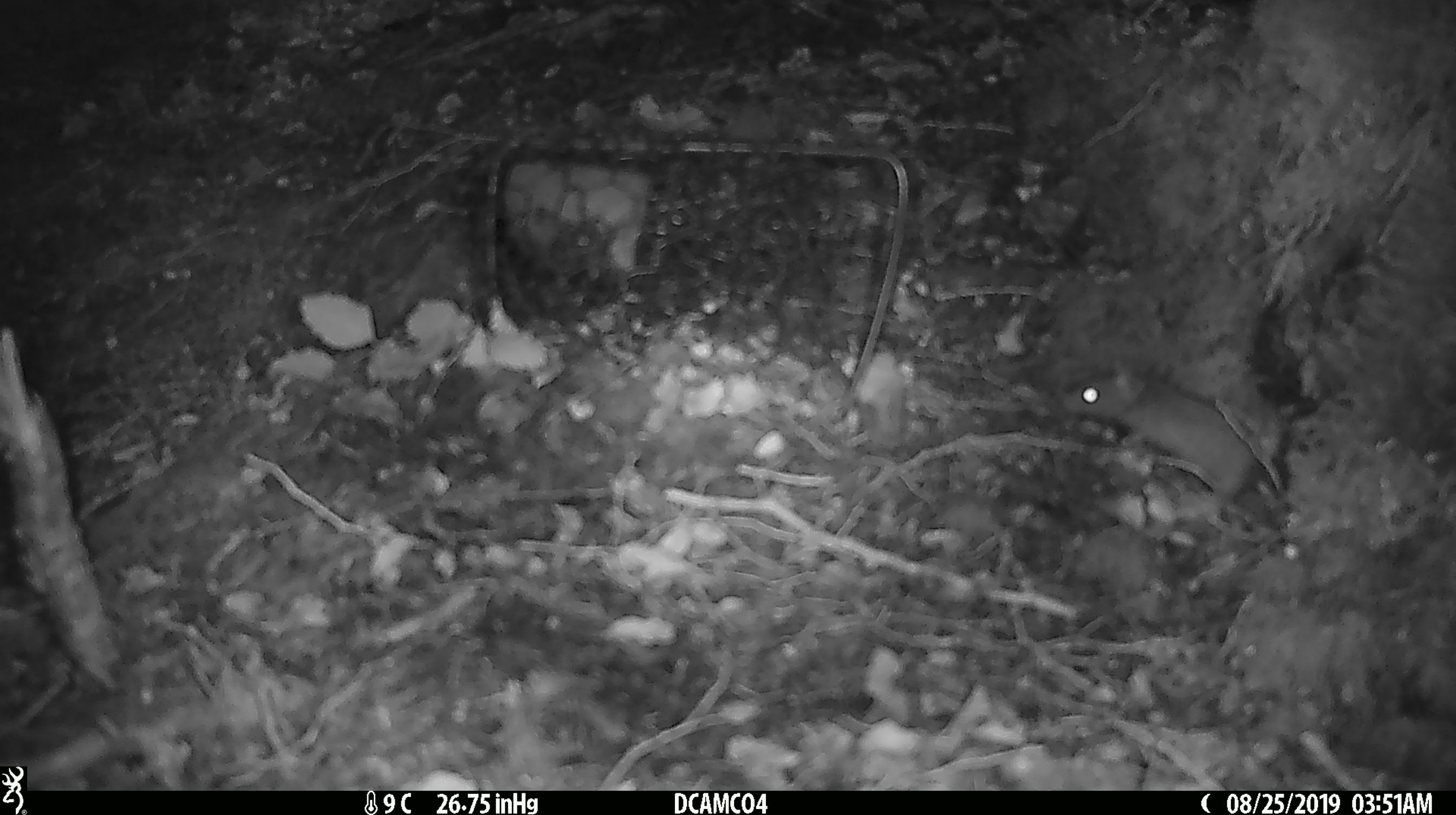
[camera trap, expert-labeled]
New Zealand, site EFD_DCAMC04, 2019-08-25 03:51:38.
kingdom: Animalia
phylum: Chordata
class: Mammalia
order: Rodentia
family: Muridae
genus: Mus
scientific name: Mus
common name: mouse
Mouse (Mus).